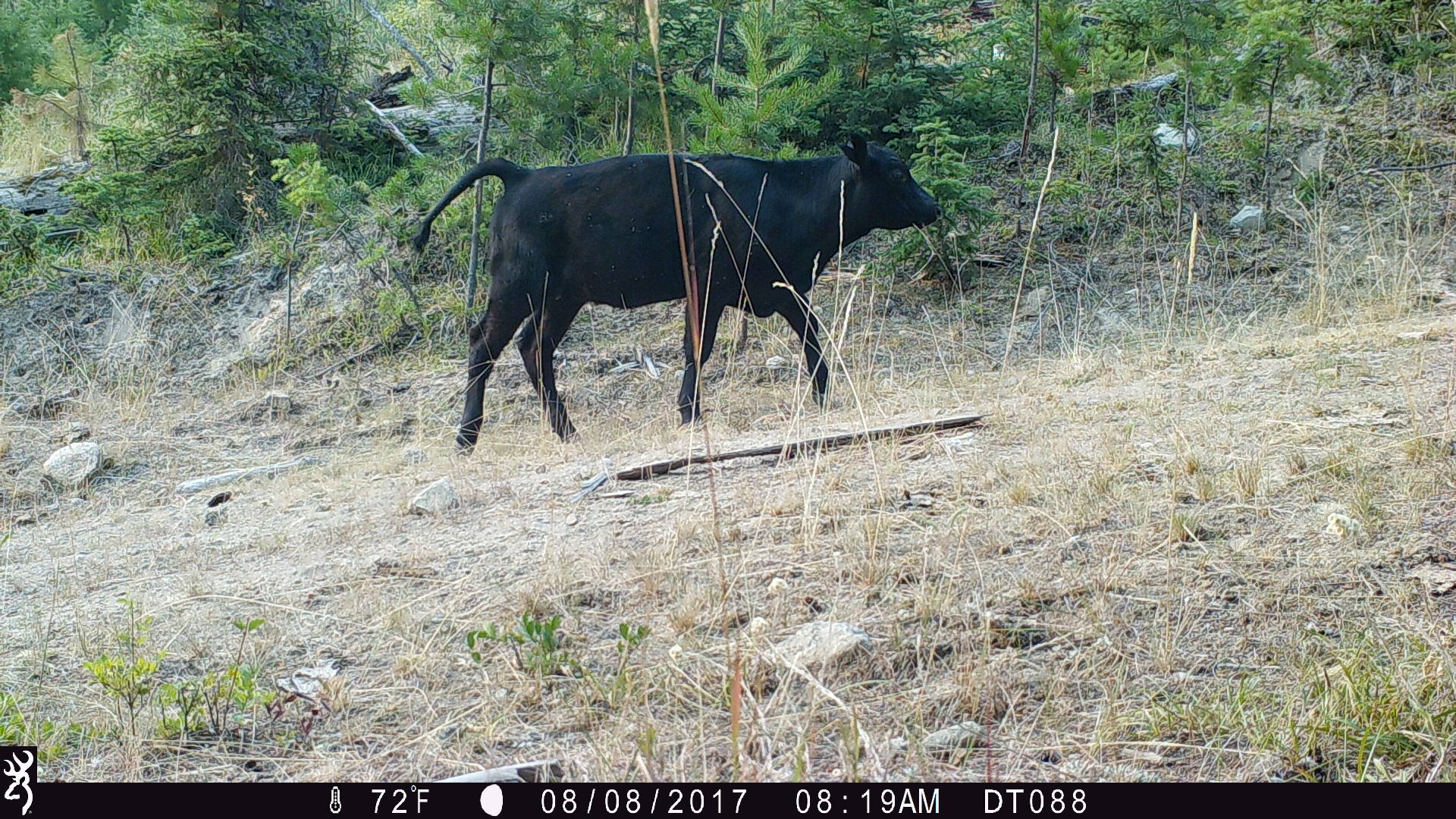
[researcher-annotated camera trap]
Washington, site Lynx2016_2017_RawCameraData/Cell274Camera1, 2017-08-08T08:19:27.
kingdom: Animalia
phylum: Chordata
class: Mammalia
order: Artiodactyla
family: Bovidae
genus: Bos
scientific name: Bos taurus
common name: domestic cattle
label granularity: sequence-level